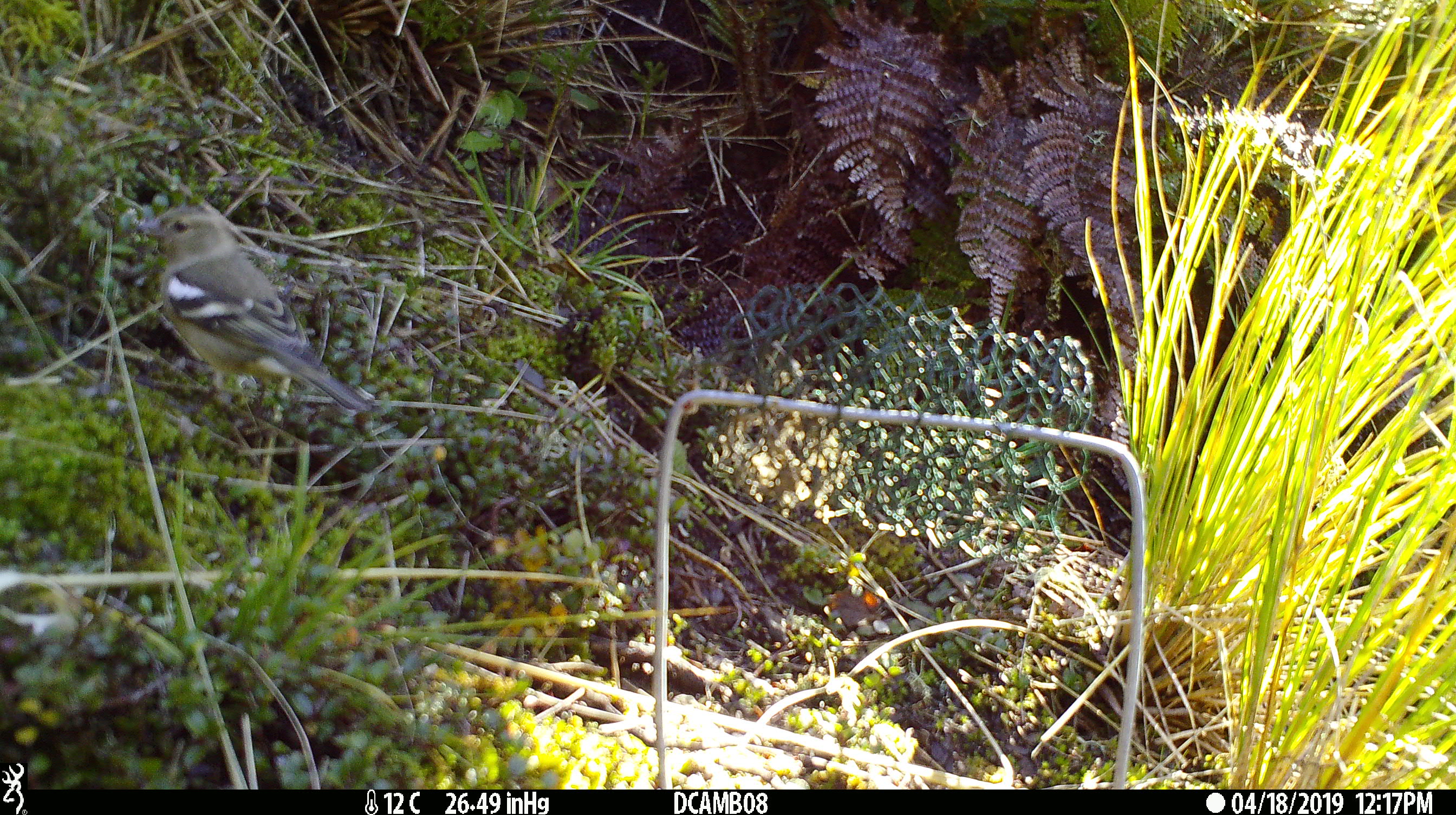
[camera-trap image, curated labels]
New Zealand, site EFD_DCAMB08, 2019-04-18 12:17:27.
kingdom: Animalia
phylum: Chordata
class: Aves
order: Passeriformes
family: Fringillidae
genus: Fringilla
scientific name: Fringilla coelebs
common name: common chaffinch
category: chaffinch